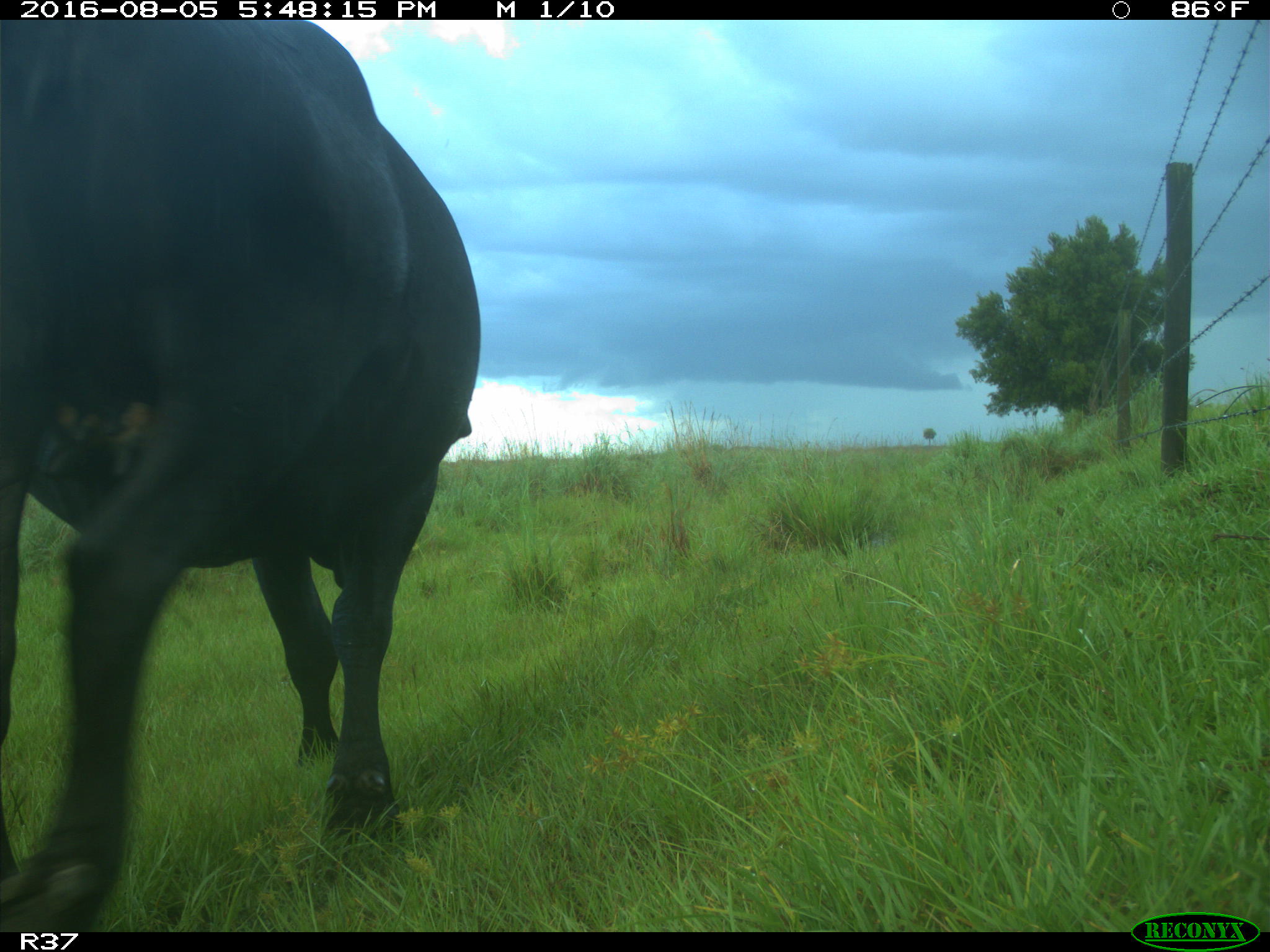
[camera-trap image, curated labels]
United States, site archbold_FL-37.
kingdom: Animalia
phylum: Chordata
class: Mammalia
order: Artiodactyla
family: Bovidae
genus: Bos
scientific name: Bos taurus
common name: domestic cow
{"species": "Bos taurus (domestic cow)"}